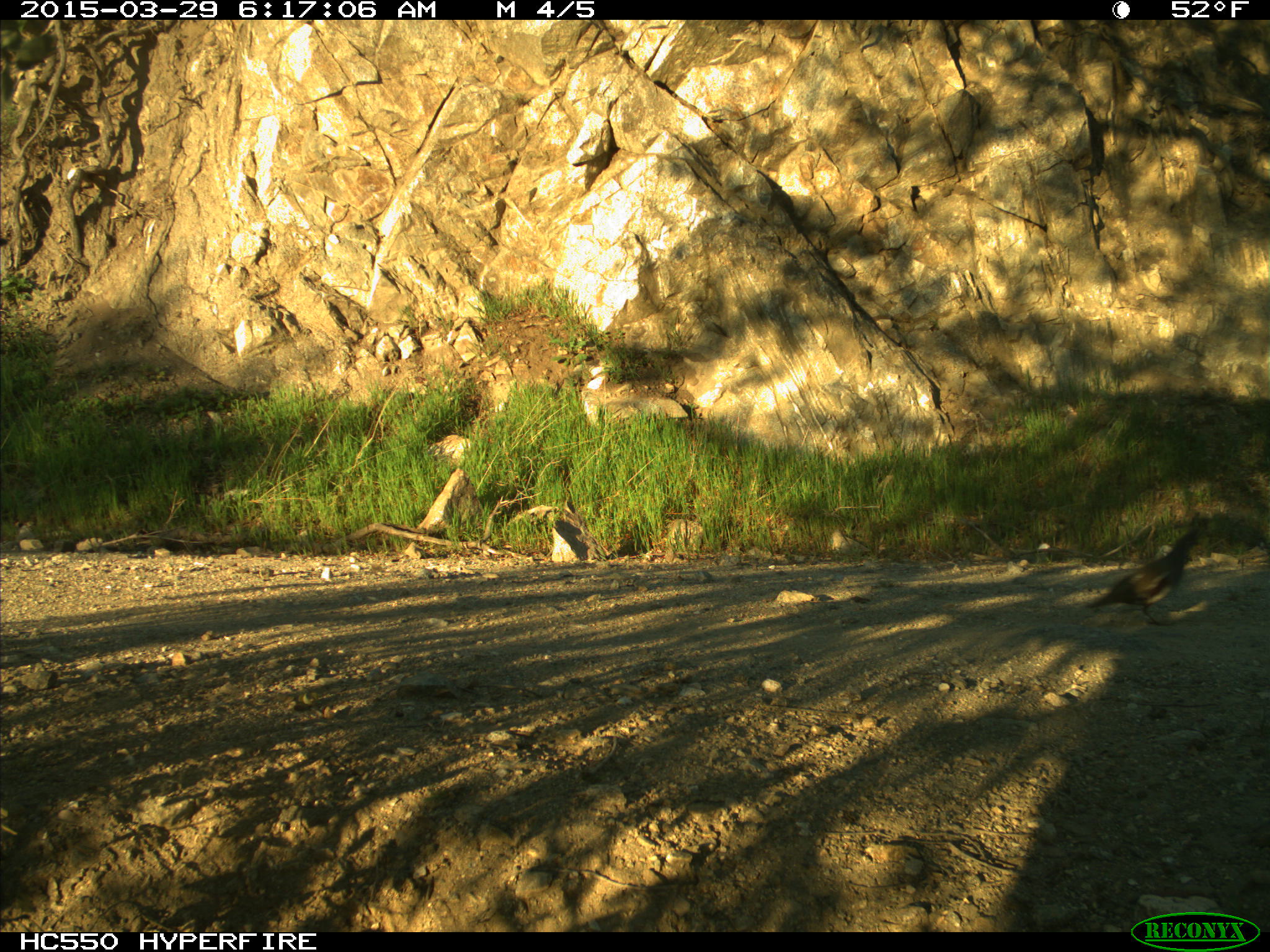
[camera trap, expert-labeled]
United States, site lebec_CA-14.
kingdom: Animalia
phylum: Chordata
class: Aves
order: Galliformes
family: Odontophoridae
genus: Callipepla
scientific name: Callipepla californica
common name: california quail